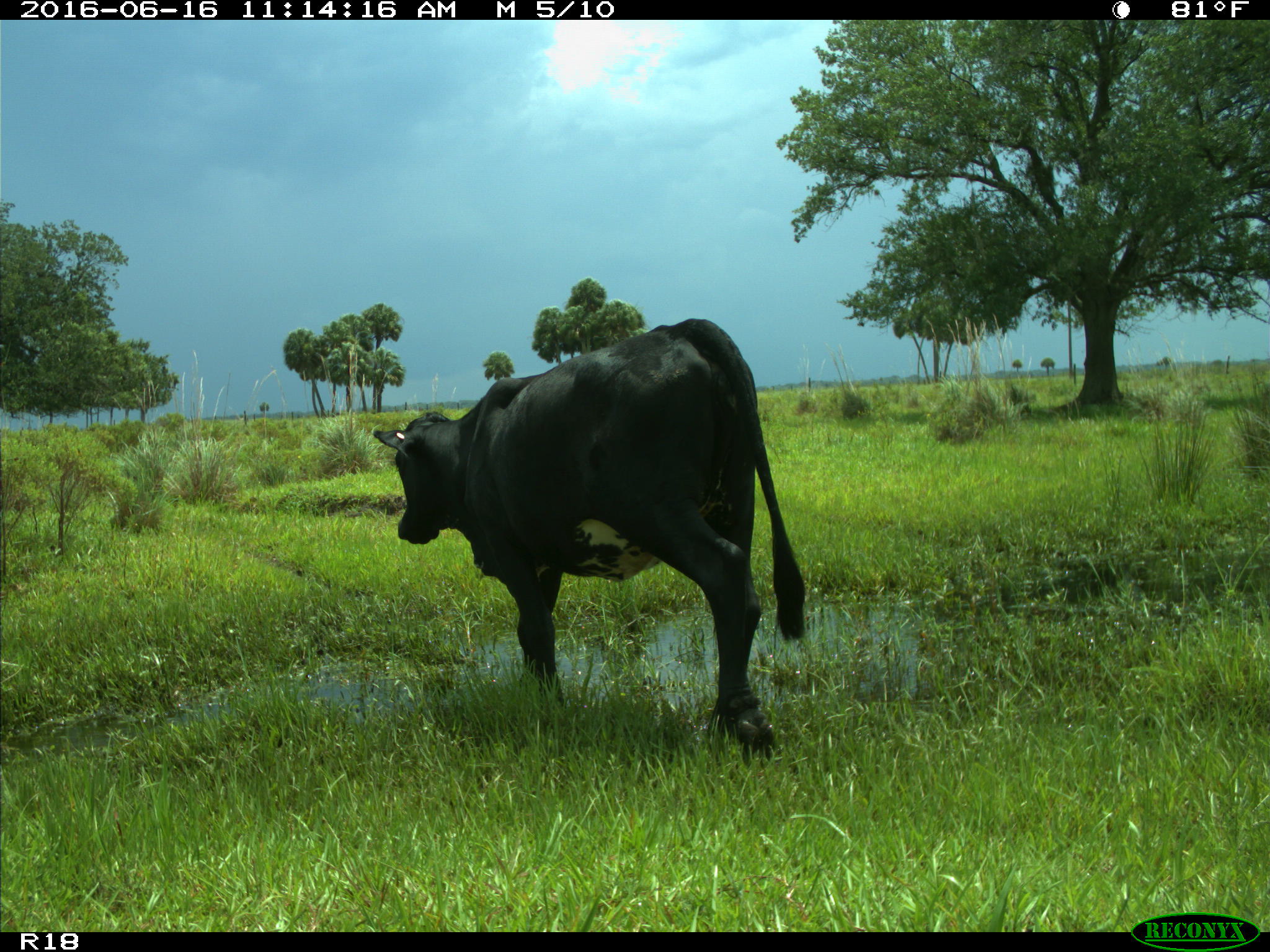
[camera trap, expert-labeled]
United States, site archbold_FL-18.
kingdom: Animalia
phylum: Chordata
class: Mammalia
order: Artiodactyla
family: Bovidae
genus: Bos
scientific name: Bos taurus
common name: domestic cow